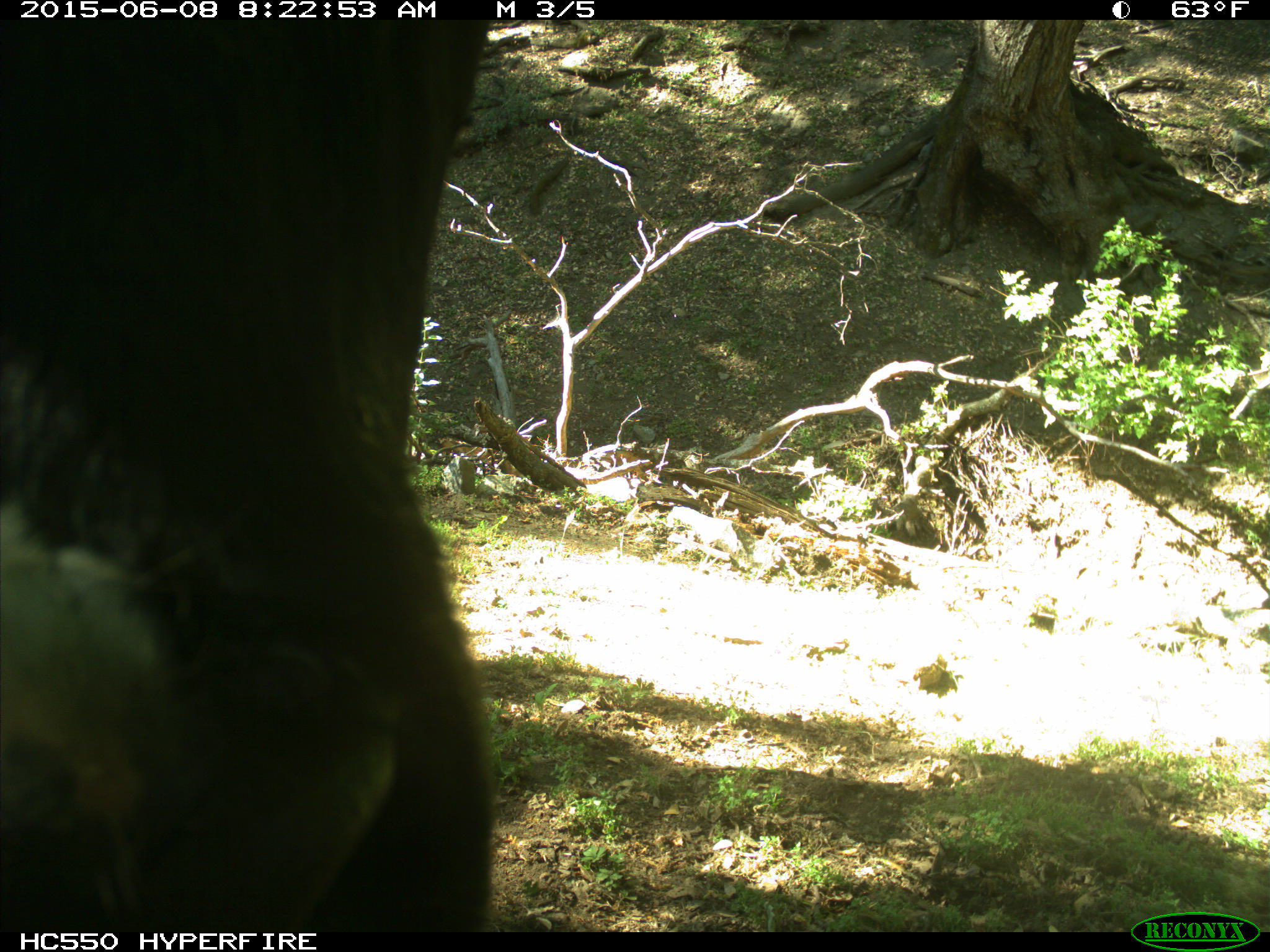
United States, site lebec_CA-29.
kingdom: Animalia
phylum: Chordata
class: Mammalia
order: Artiodactyla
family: Bovidae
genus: Bos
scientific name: Bos taurus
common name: domestic cow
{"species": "Bos taurus (domestic cow)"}